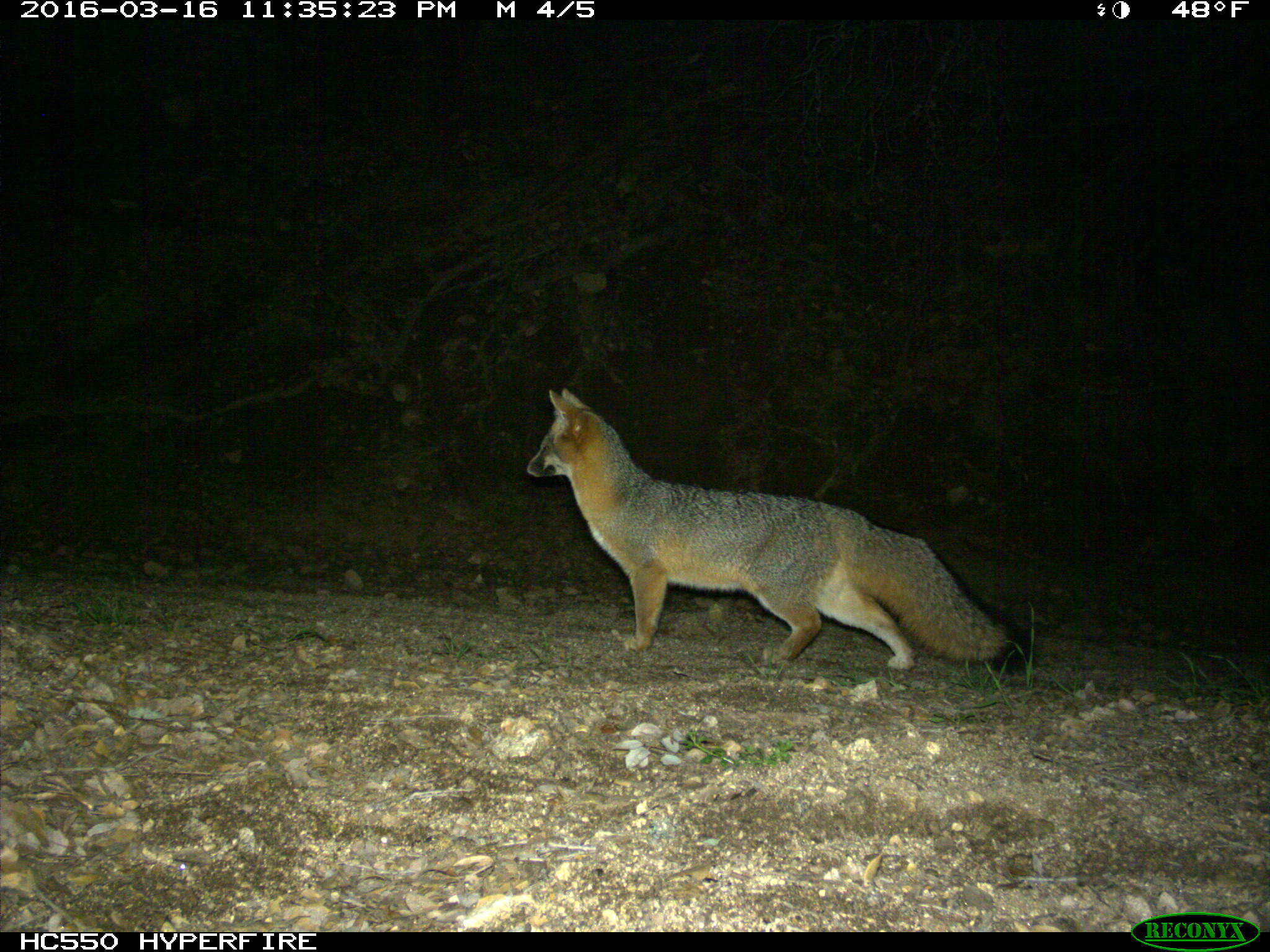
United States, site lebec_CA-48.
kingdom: Animalia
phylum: Chordata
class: Mammalia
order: Carnivora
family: Canidae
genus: Urocyon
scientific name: Urocyon cinereoargenteus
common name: gray fox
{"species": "Urocyon cinereoargenteus (gray fox)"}